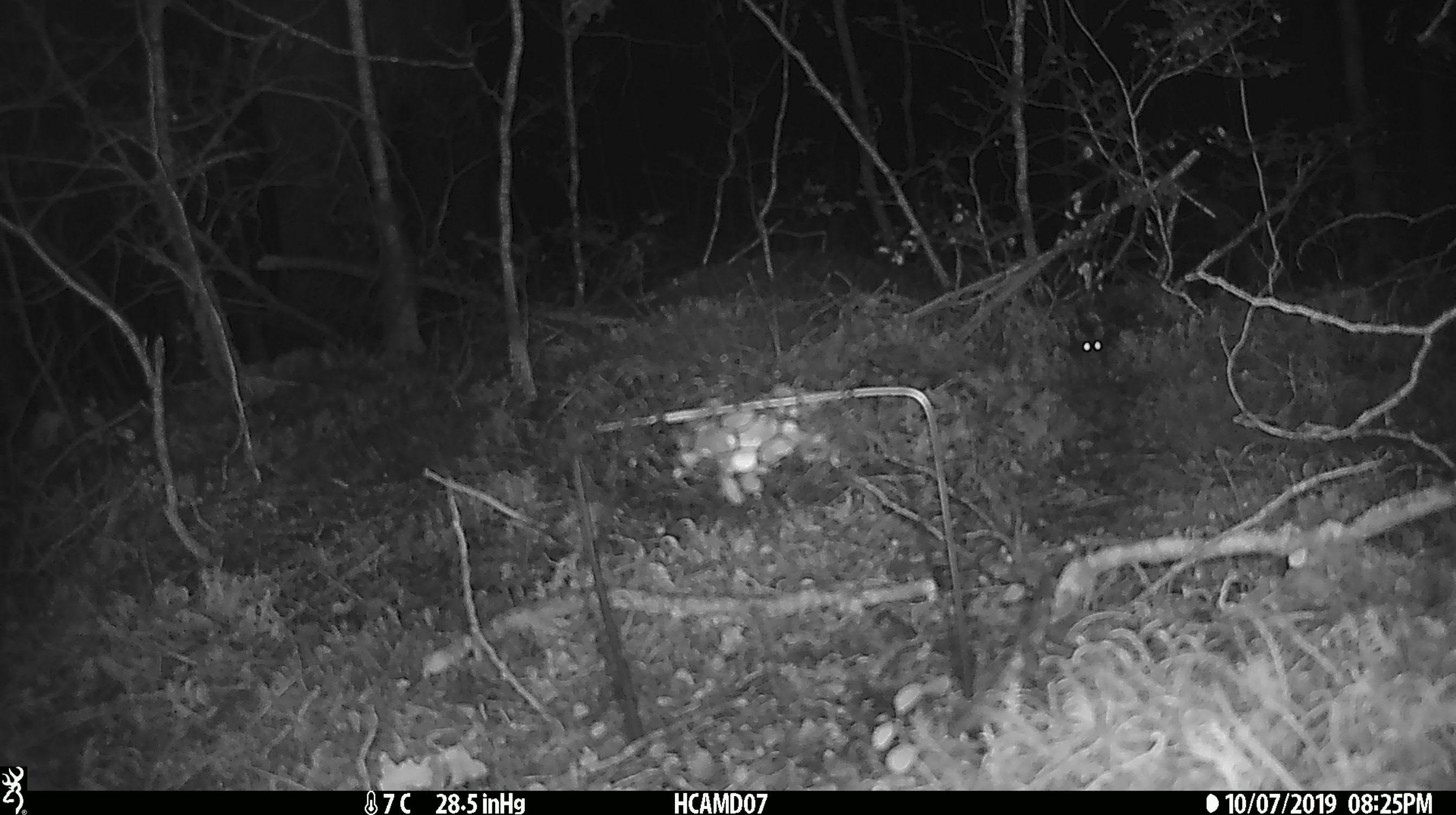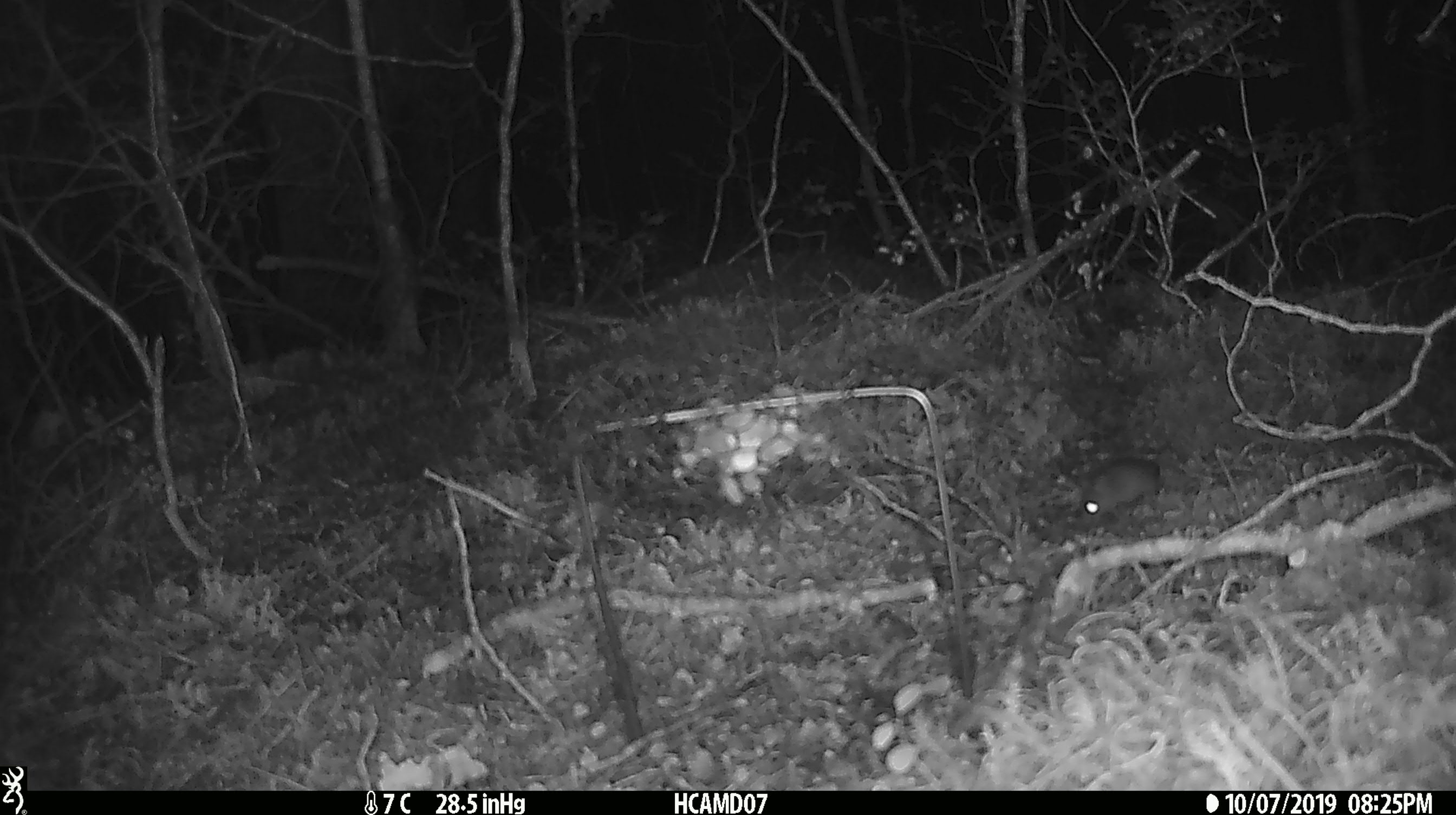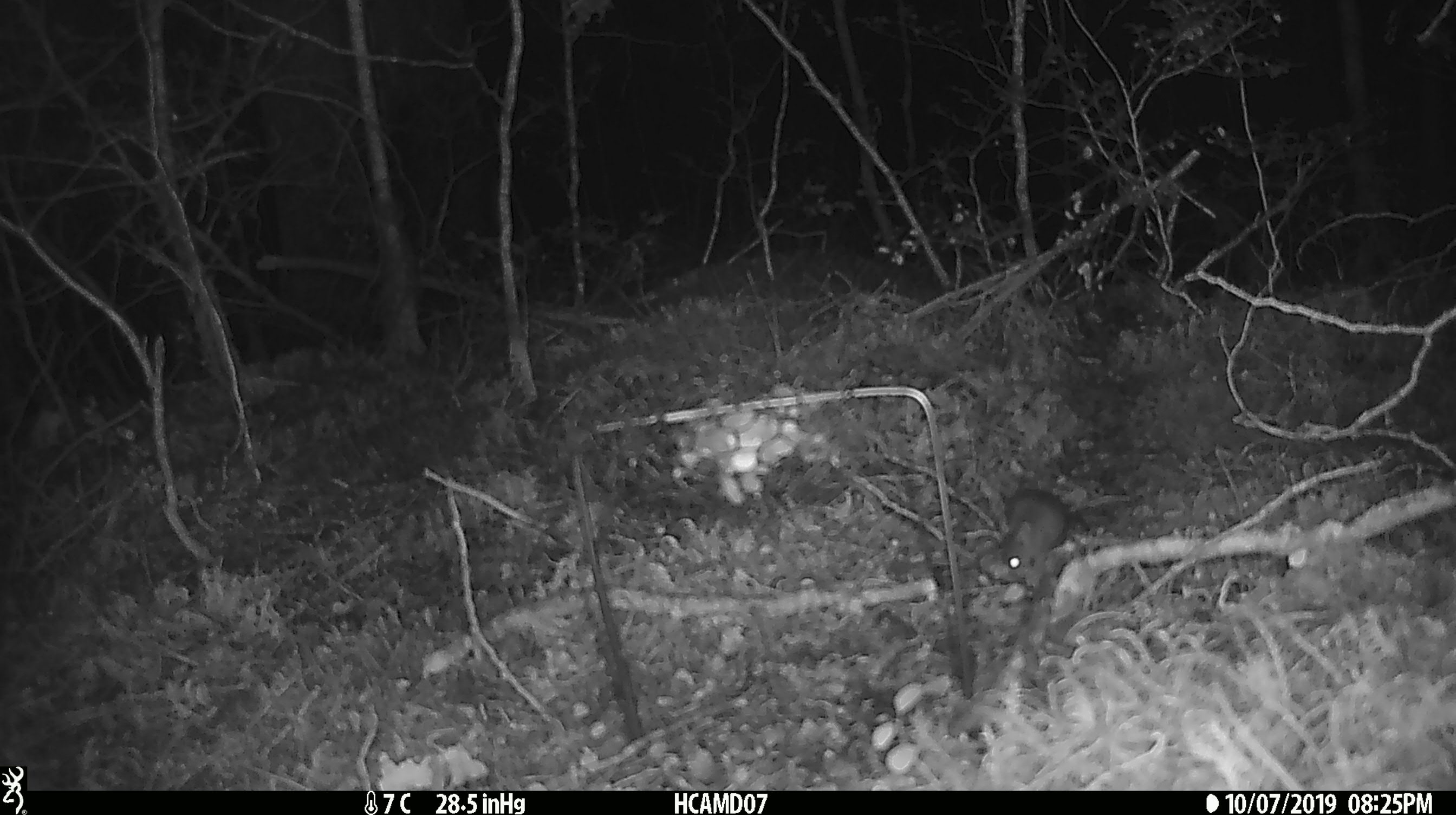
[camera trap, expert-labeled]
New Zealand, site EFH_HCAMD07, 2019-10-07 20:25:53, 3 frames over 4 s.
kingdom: Animalia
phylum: Chordata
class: Mammalia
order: Rodentia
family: Muridae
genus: Mus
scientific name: Mus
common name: mouse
Mouse (Mus).